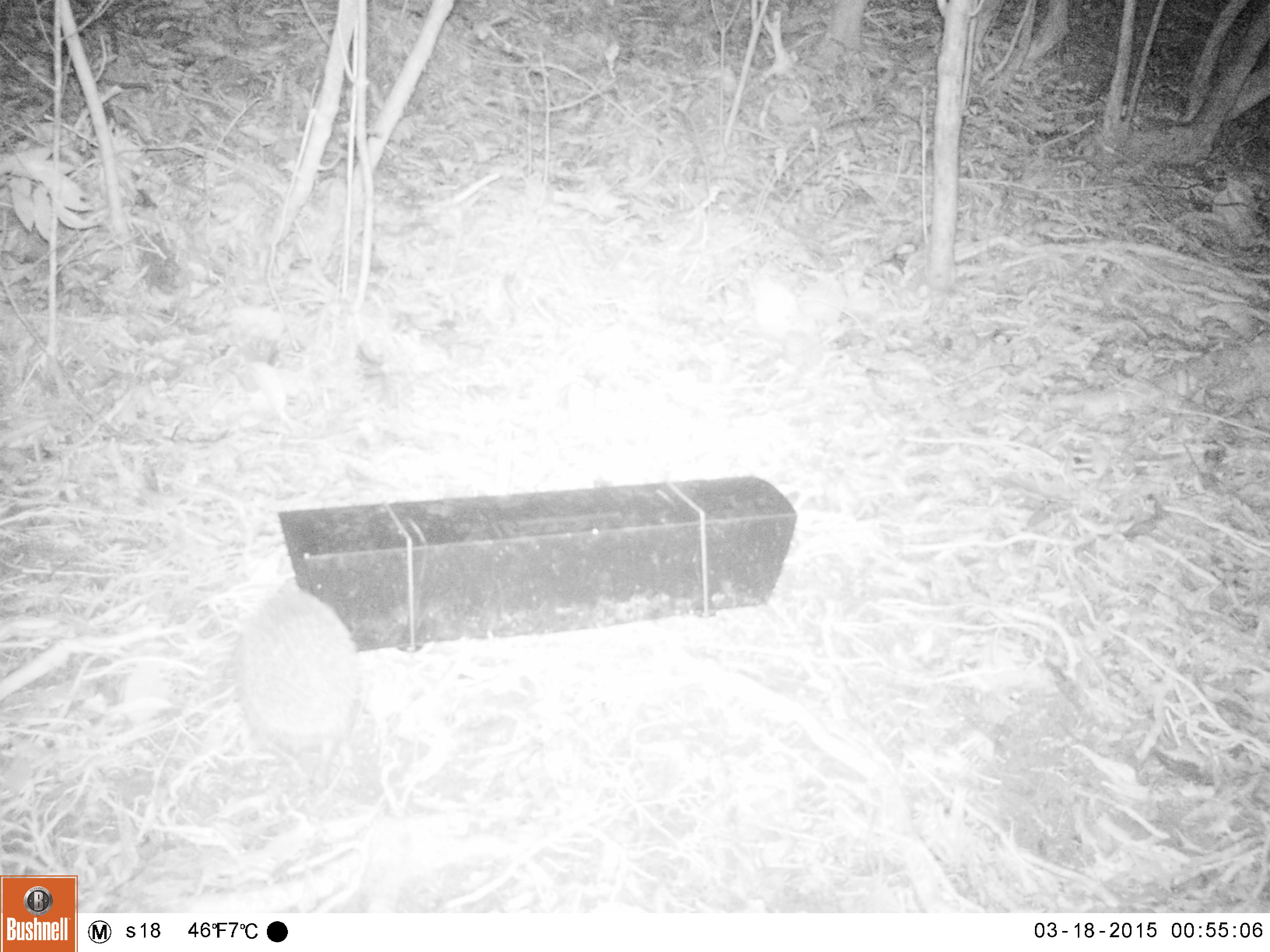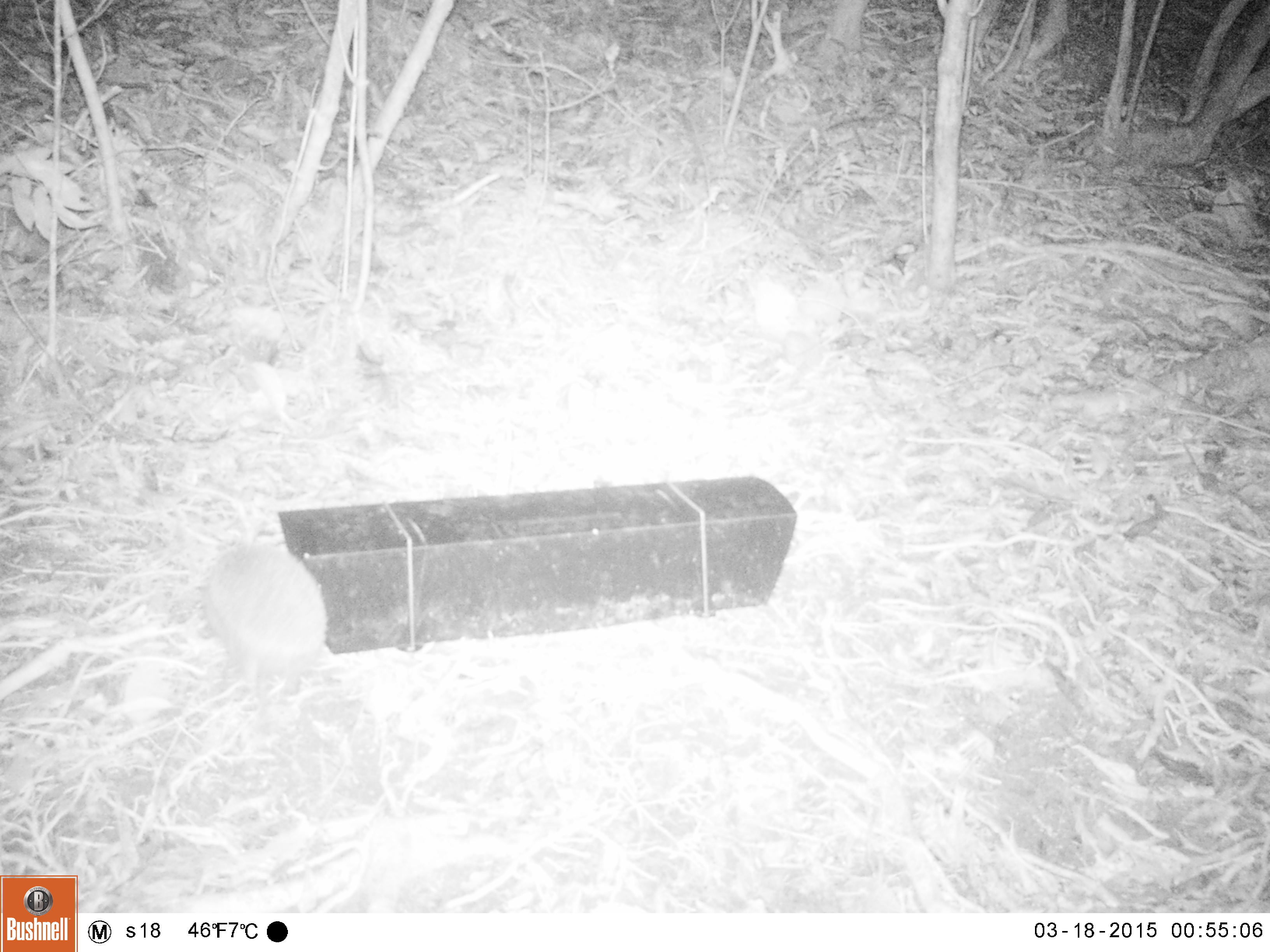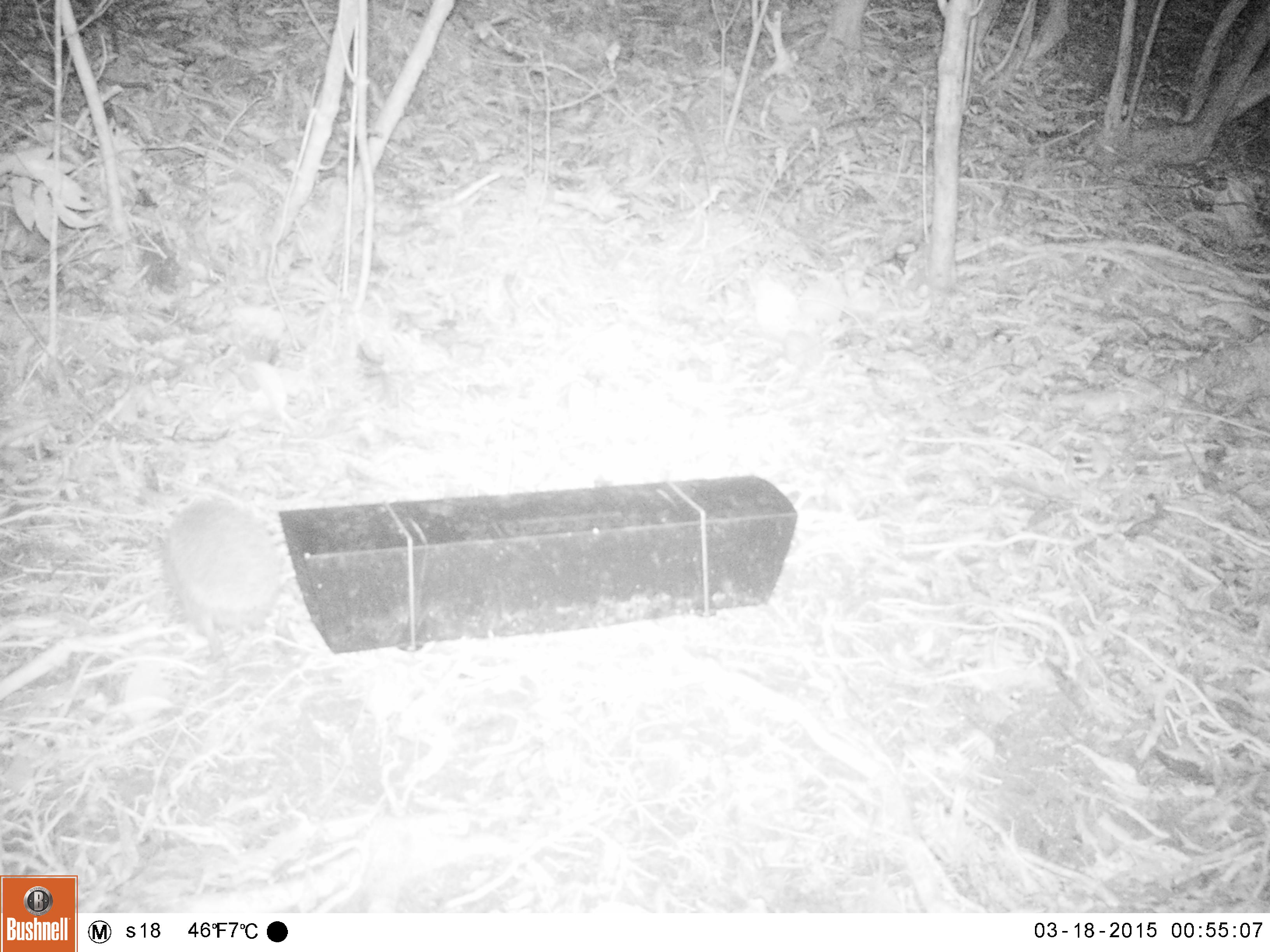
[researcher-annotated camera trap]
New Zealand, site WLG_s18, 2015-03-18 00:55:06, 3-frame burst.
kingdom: Animalia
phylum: Chordata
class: Mammalia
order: Eulipotyphla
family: Erinaceidae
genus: Erinaceus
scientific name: Erinaceus europaeus europaeus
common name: european hedgehog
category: hedgehog